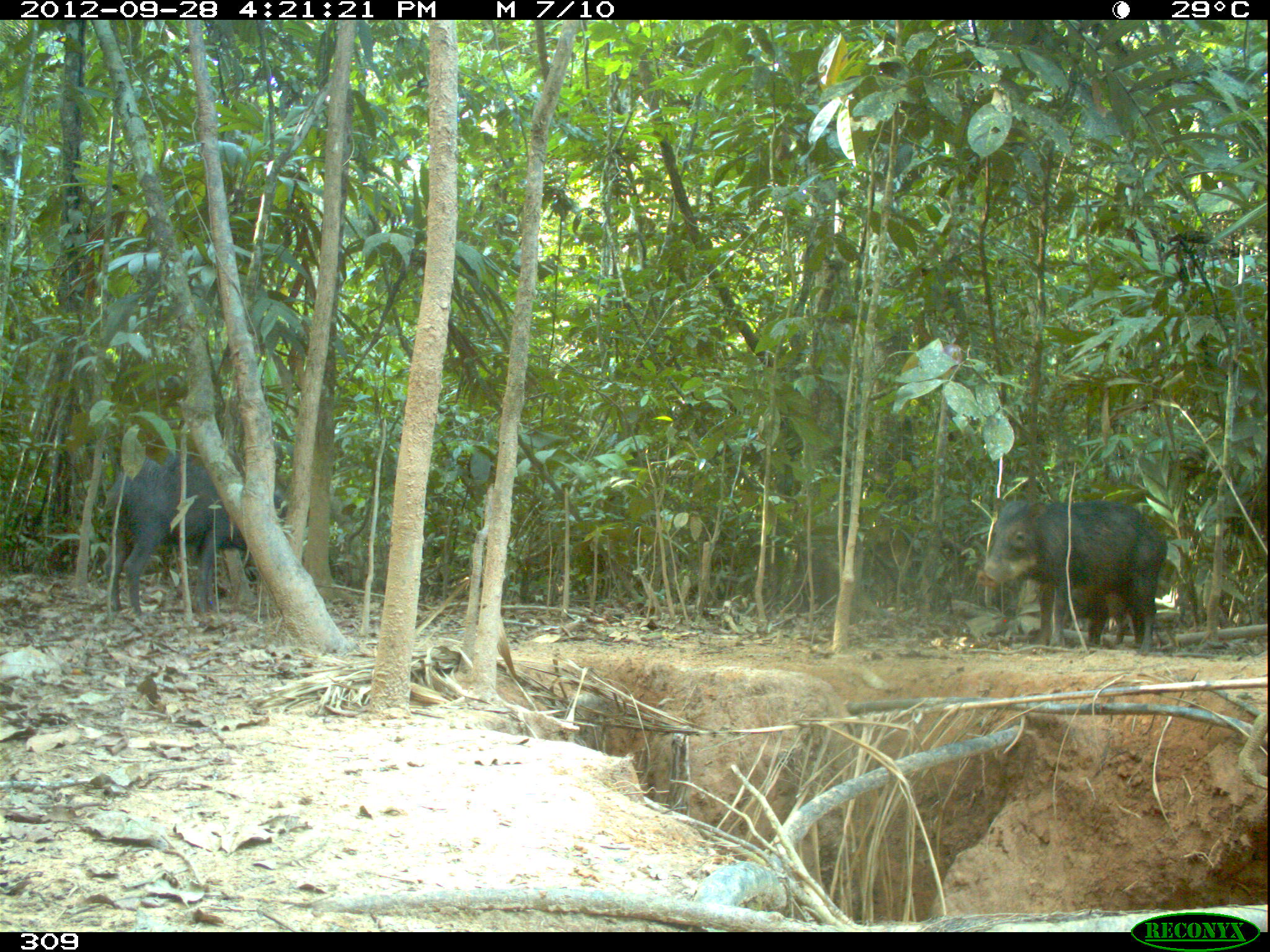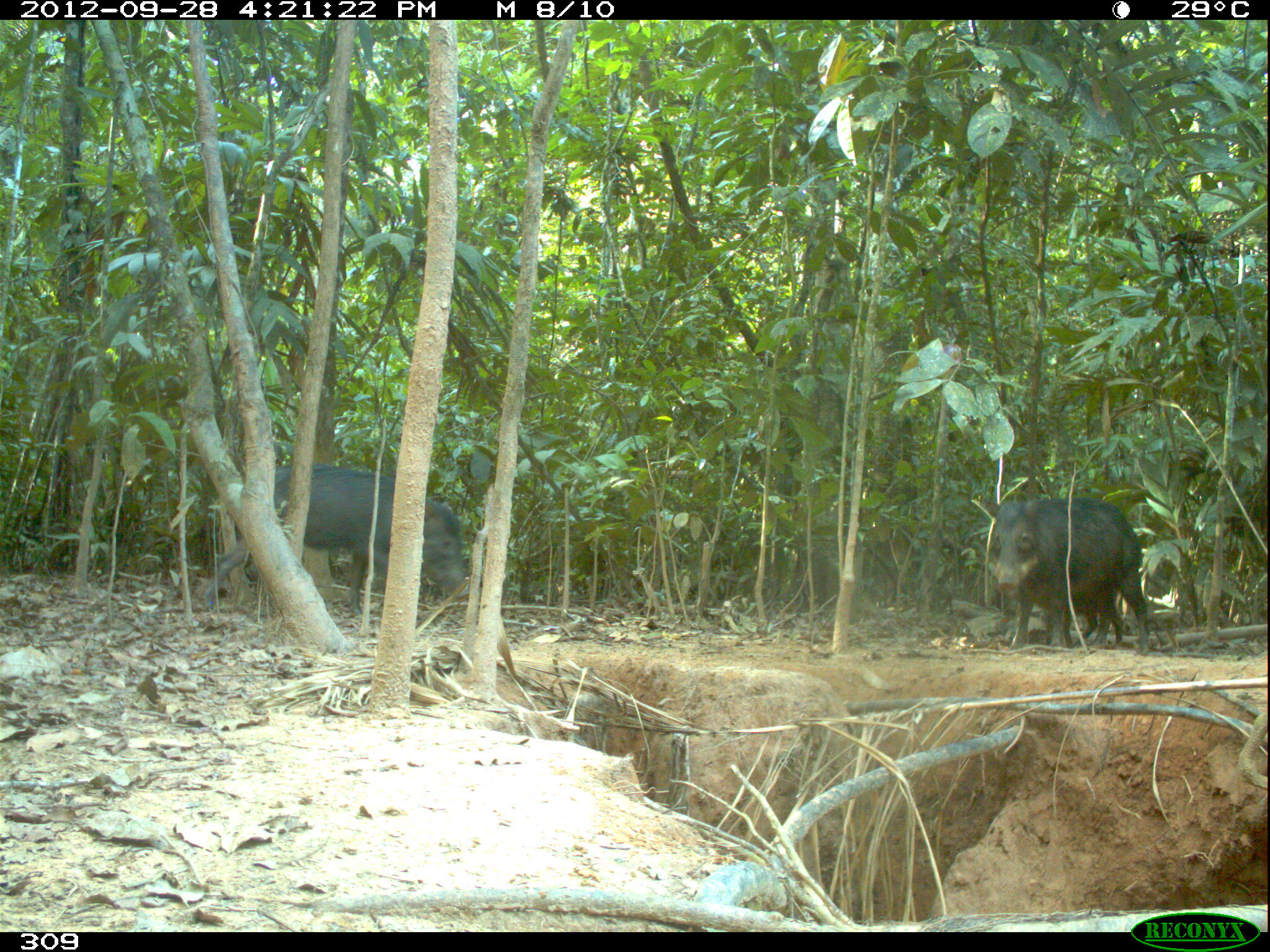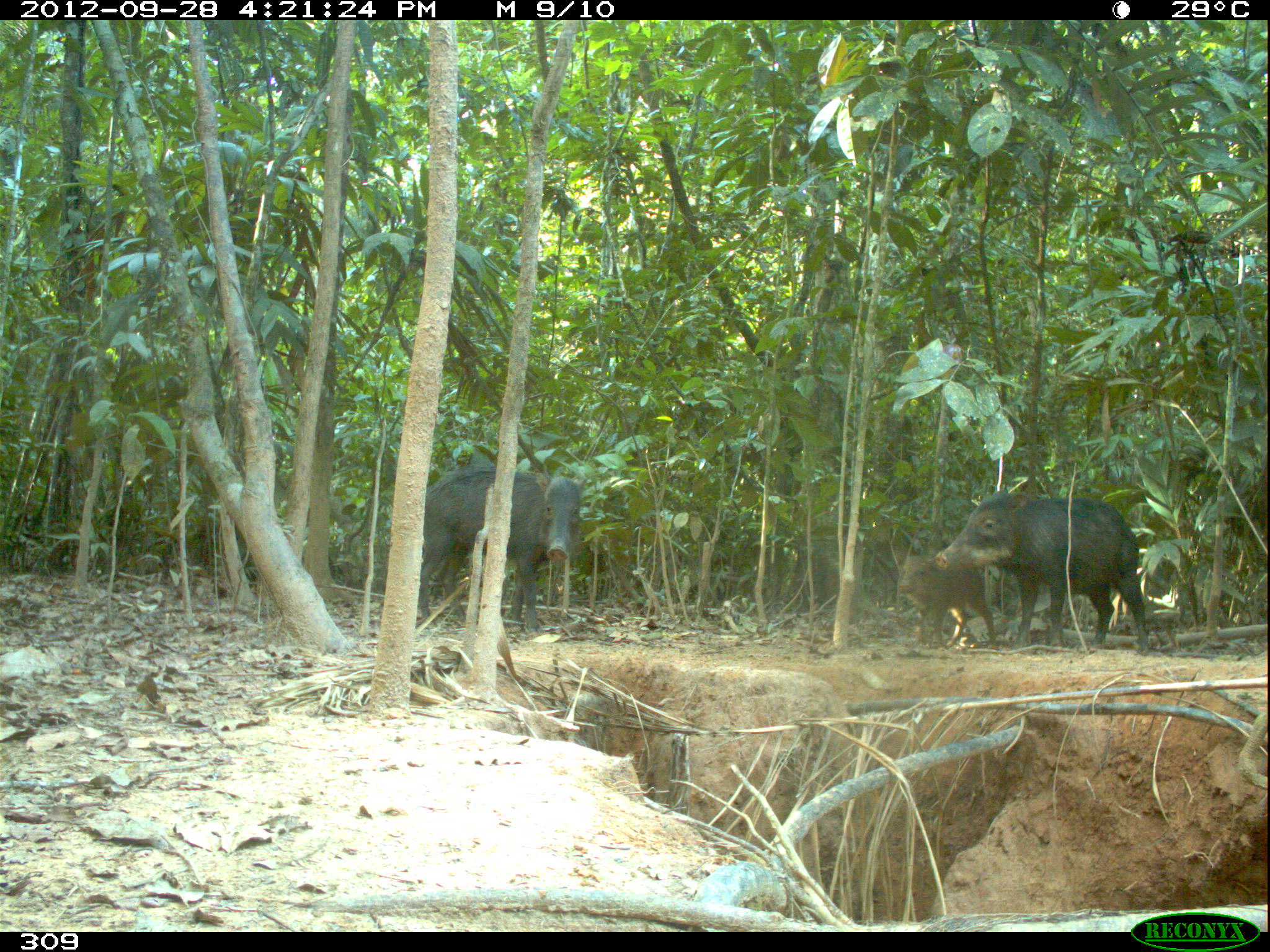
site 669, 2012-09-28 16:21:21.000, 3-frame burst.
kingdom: Animalia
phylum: Chordata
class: Mammalia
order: Artiodactyla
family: Tayassuidae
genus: Tayassu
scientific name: Tayassu pecari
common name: white-lipped peccary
Tayassu pecari (white-lipped peccary).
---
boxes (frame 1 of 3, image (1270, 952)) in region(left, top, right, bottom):
tayassu pecari: region(103, 442, 294, 616); region(975, 497, 1167, 656); region(1062, 586, 1127, 647)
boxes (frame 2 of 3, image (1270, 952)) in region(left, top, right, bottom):
tayassu pecari: region(203, 464, 469, 614); region(984, 497, 1150, 655); region(1042, 606, 1099, 648)